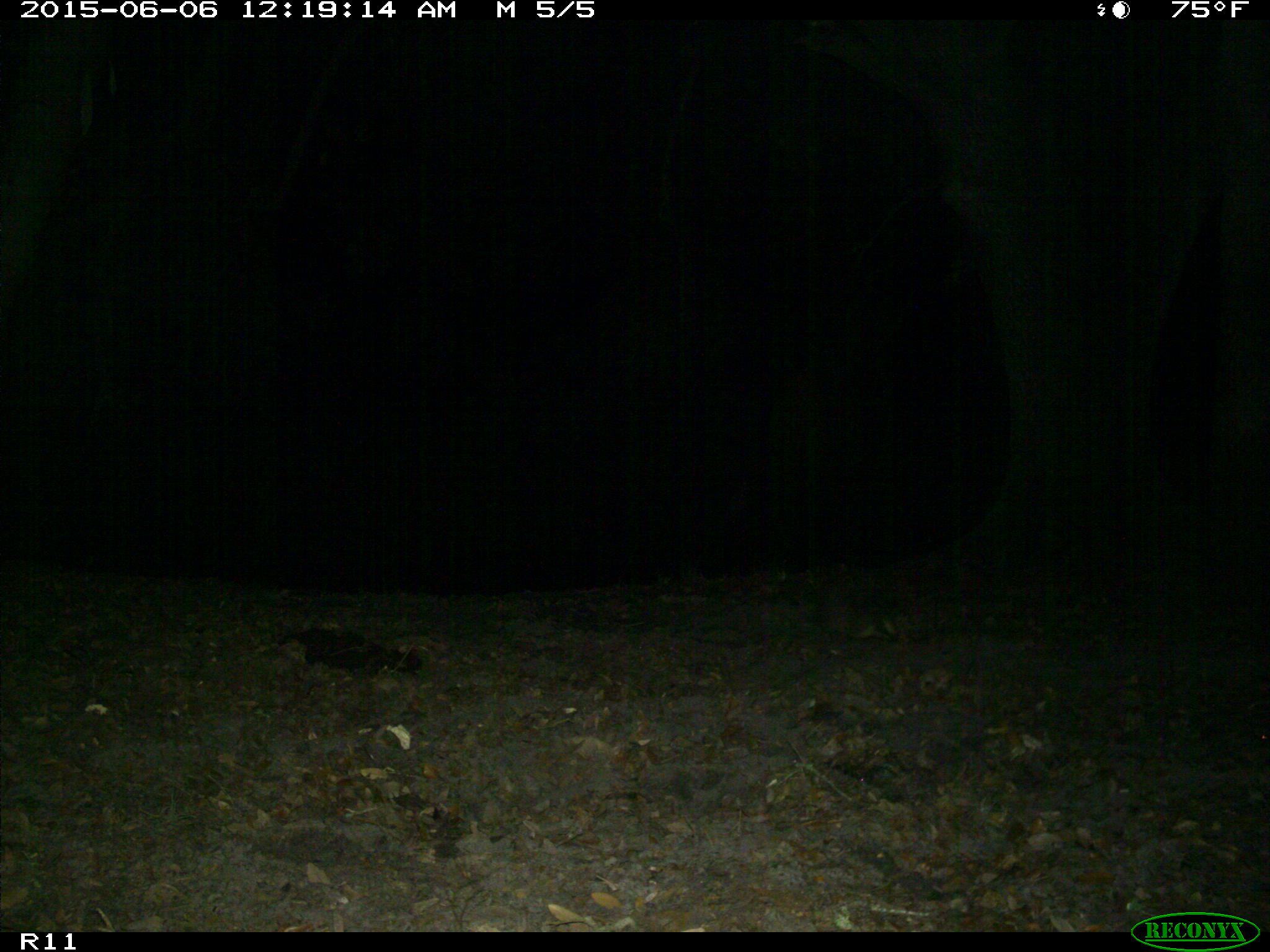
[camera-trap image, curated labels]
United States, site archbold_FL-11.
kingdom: Animalia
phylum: Chordata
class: Mammalia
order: Cingulata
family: Dasypodidae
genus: Dasypus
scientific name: Dasypus novemcinctus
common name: nine-banded armadillo